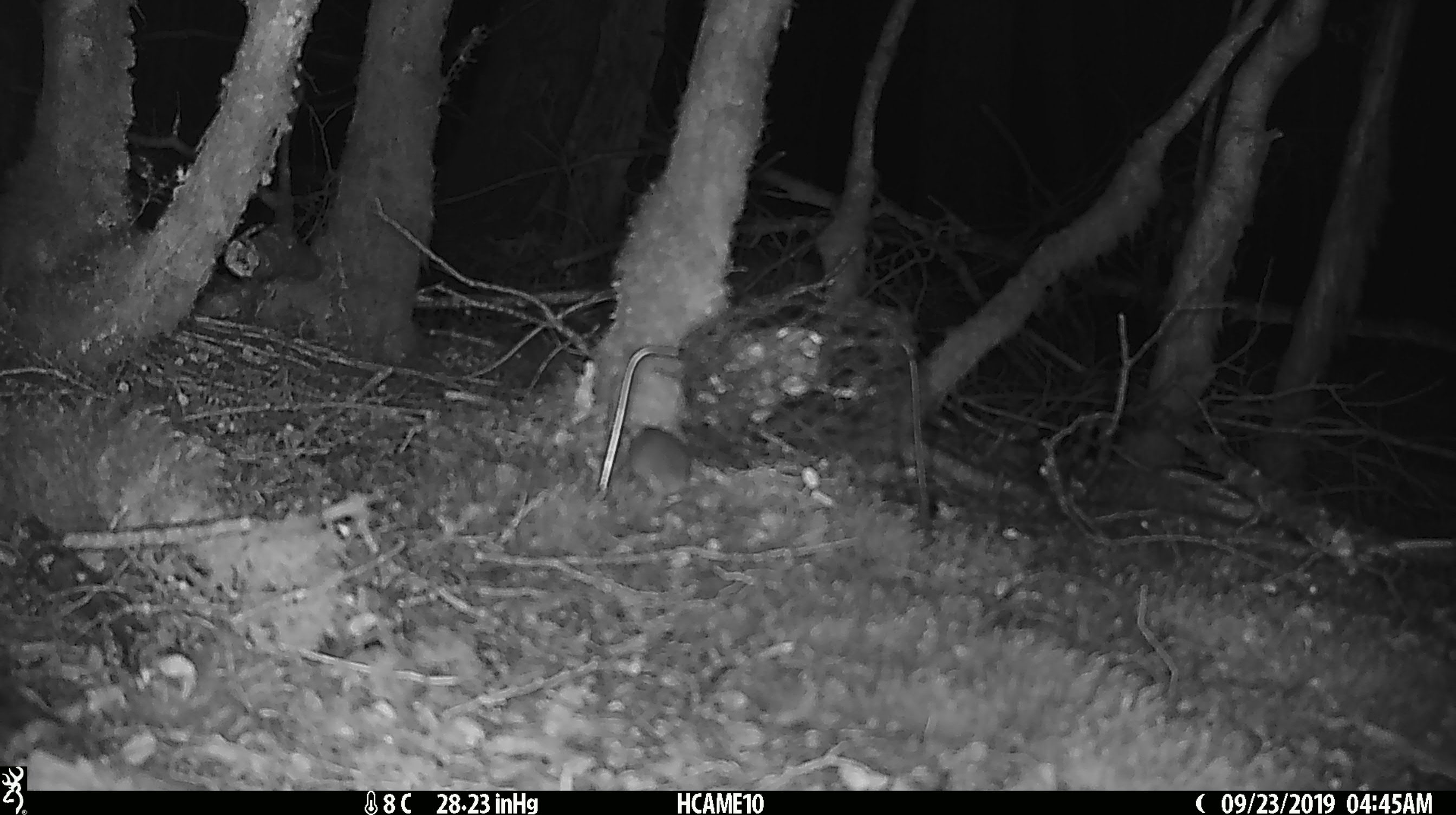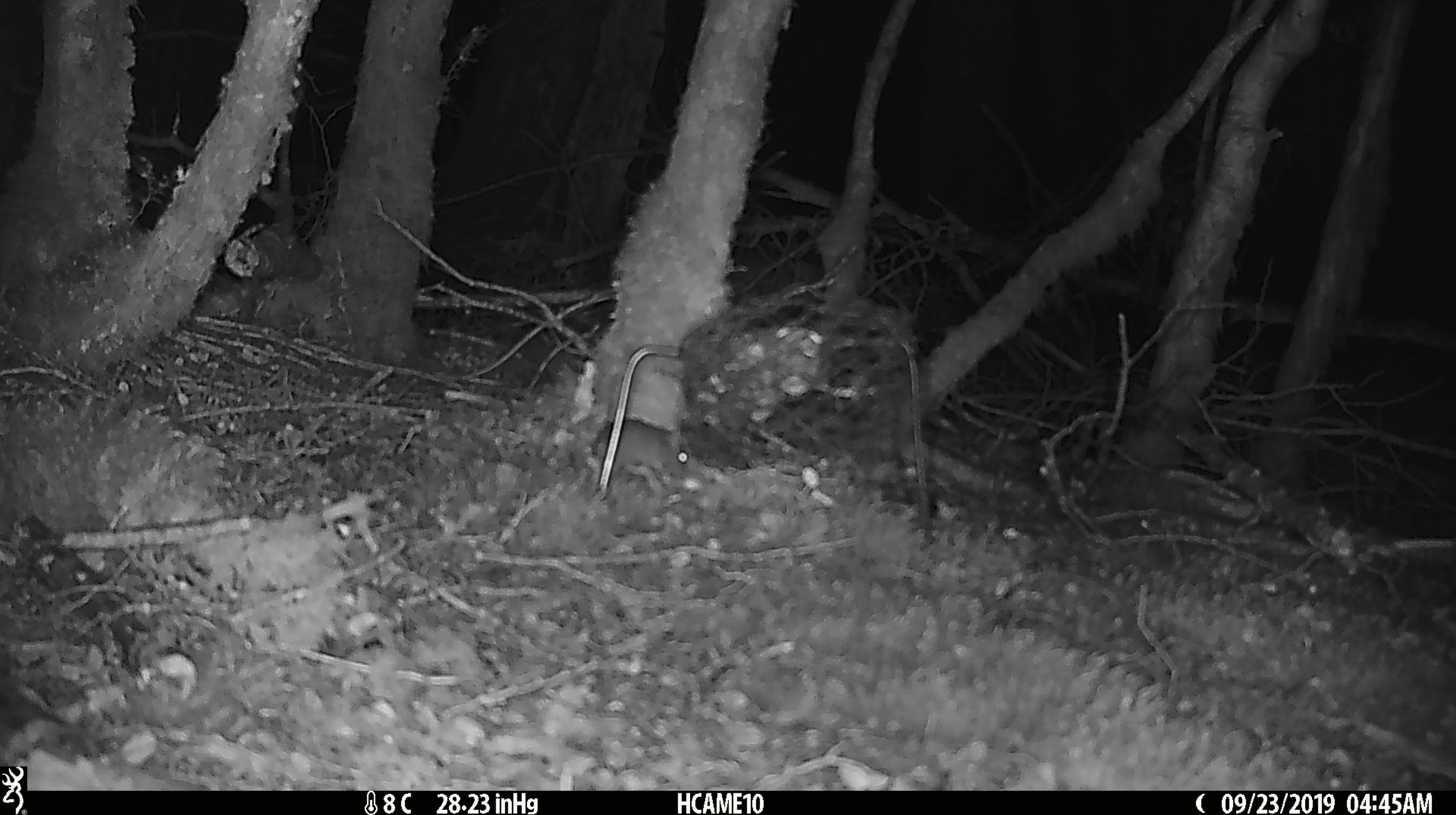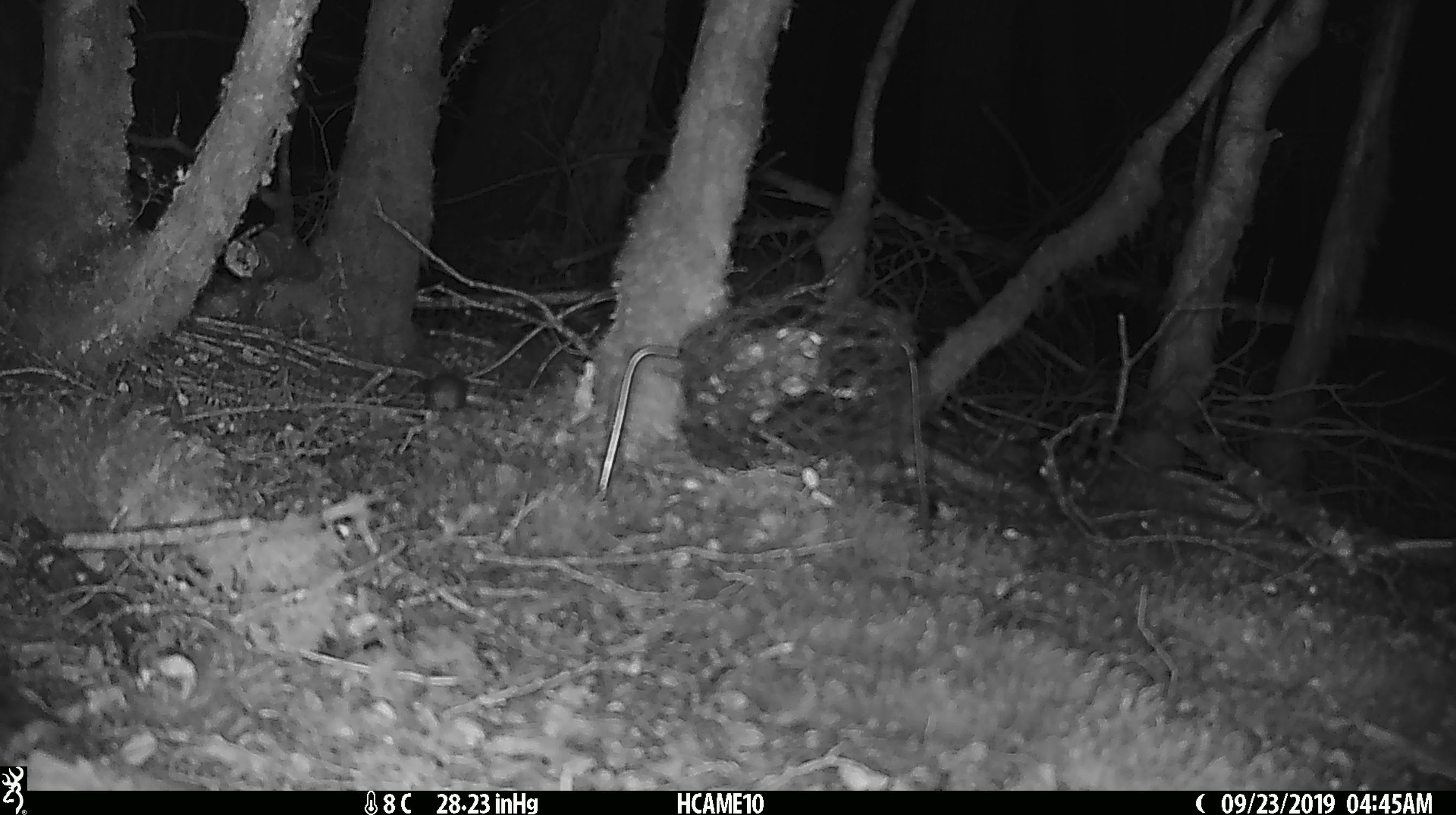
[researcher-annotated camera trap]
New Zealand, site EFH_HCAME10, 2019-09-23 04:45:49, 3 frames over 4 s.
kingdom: Animalia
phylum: Chordata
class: Mammalia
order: Rodentia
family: Muridae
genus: Mus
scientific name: Mus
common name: mouse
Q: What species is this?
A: Mouse (Mus).